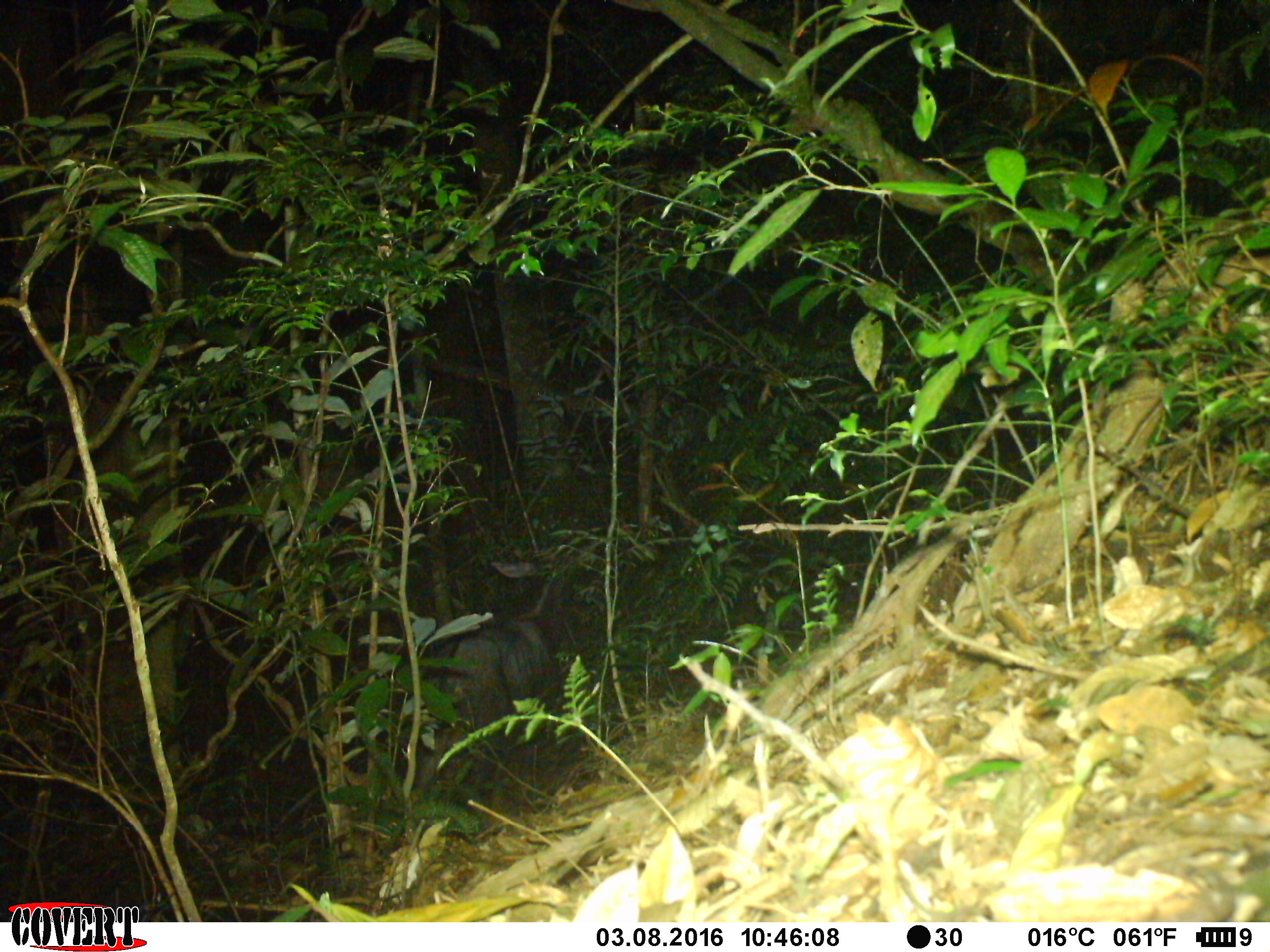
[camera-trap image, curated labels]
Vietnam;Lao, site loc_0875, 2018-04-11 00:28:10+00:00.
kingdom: Animalia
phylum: Chordata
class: Mammalia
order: Artiodactyla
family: Bovidae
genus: Capricornis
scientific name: Capricornis sumatraensis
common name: chinese serow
Chinese serow (Capricornis sumatraensis). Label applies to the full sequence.